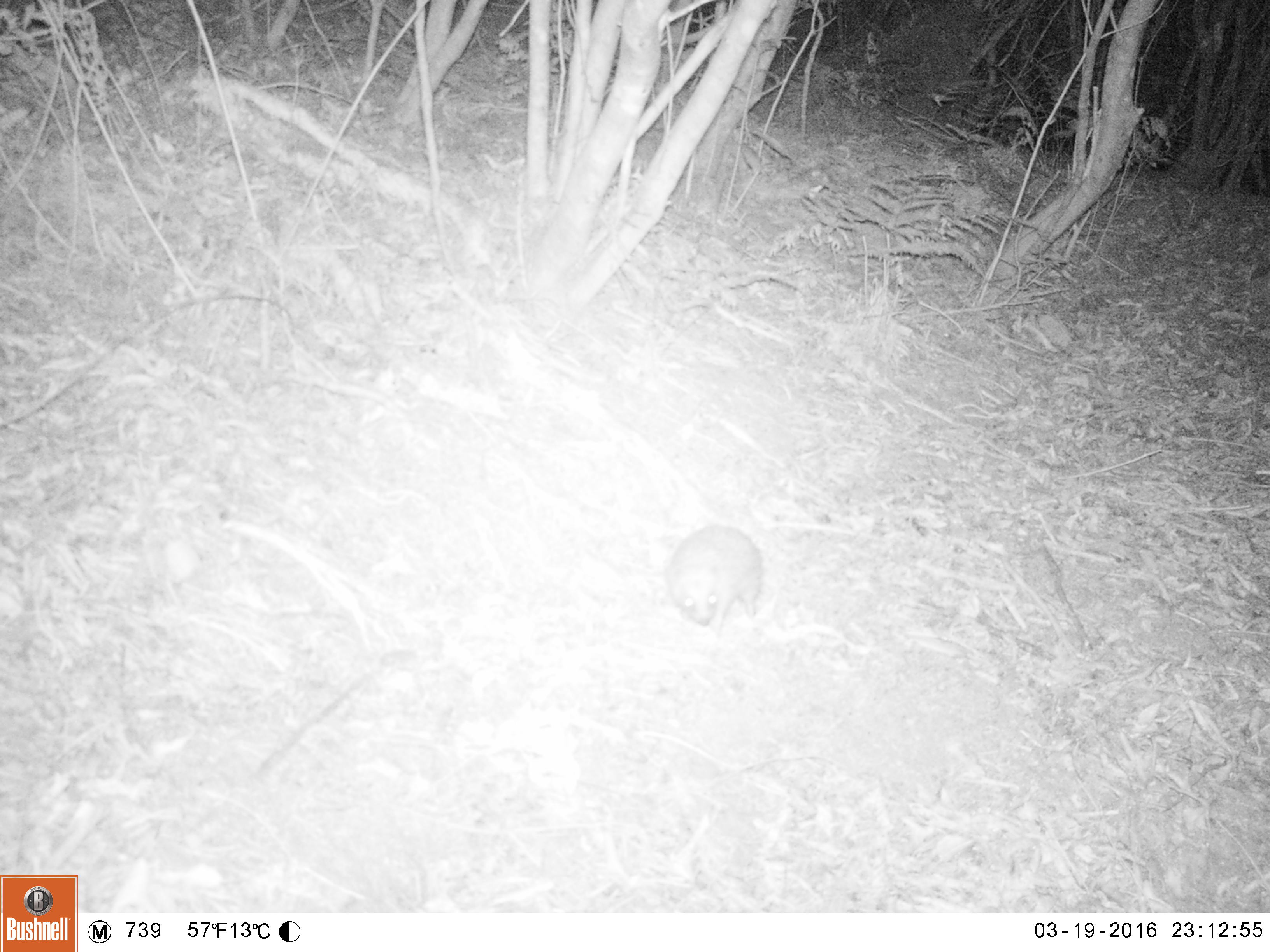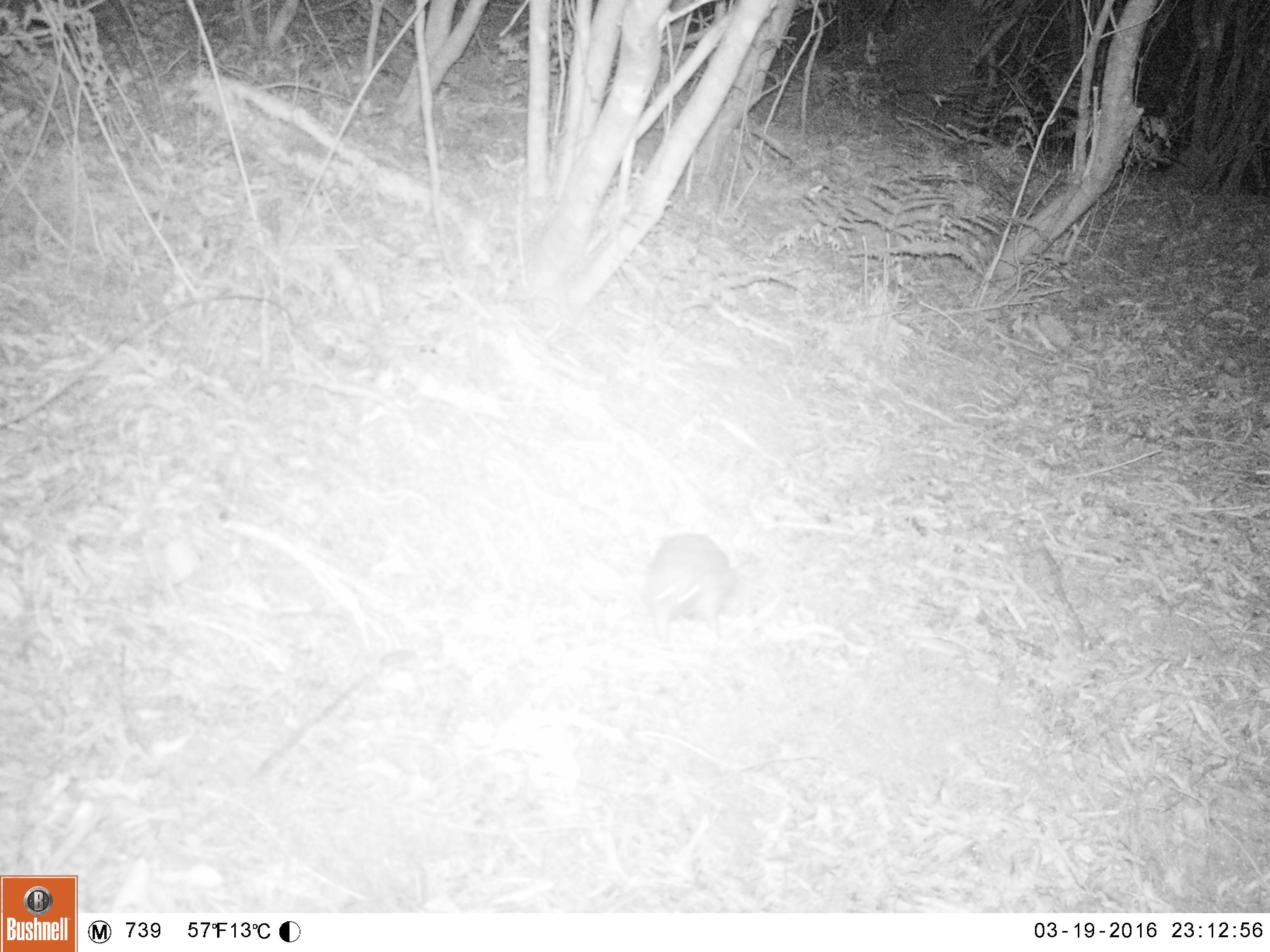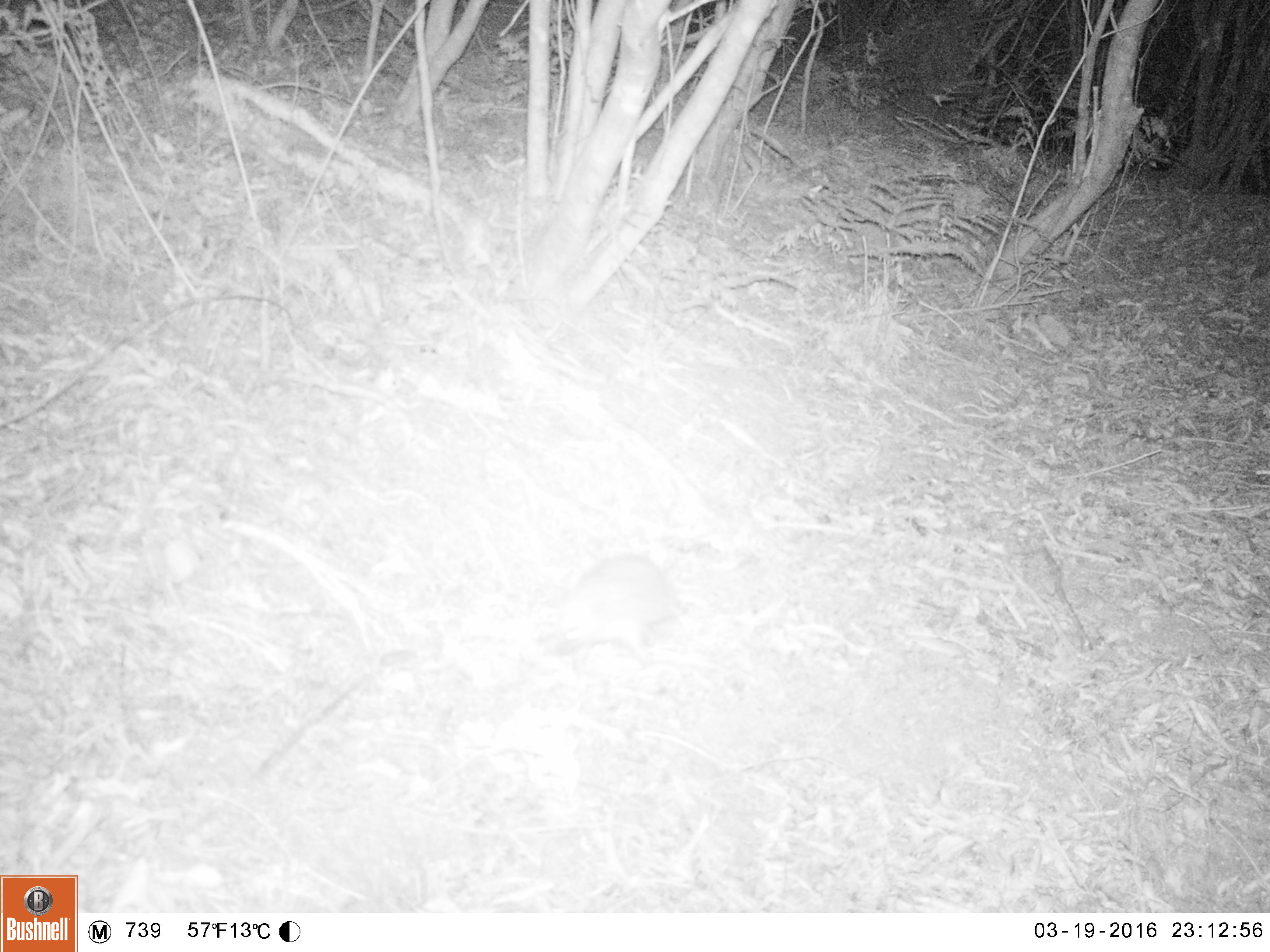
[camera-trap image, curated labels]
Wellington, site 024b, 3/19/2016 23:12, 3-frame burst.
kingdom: Animalia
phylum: Chordata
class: Mammalia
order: Eulipotyphla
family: Erinaceidae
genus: Erinaceus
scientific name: Erinaceus europaeus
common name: hedgehog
Hedgehog (Erinaceus europaeus).